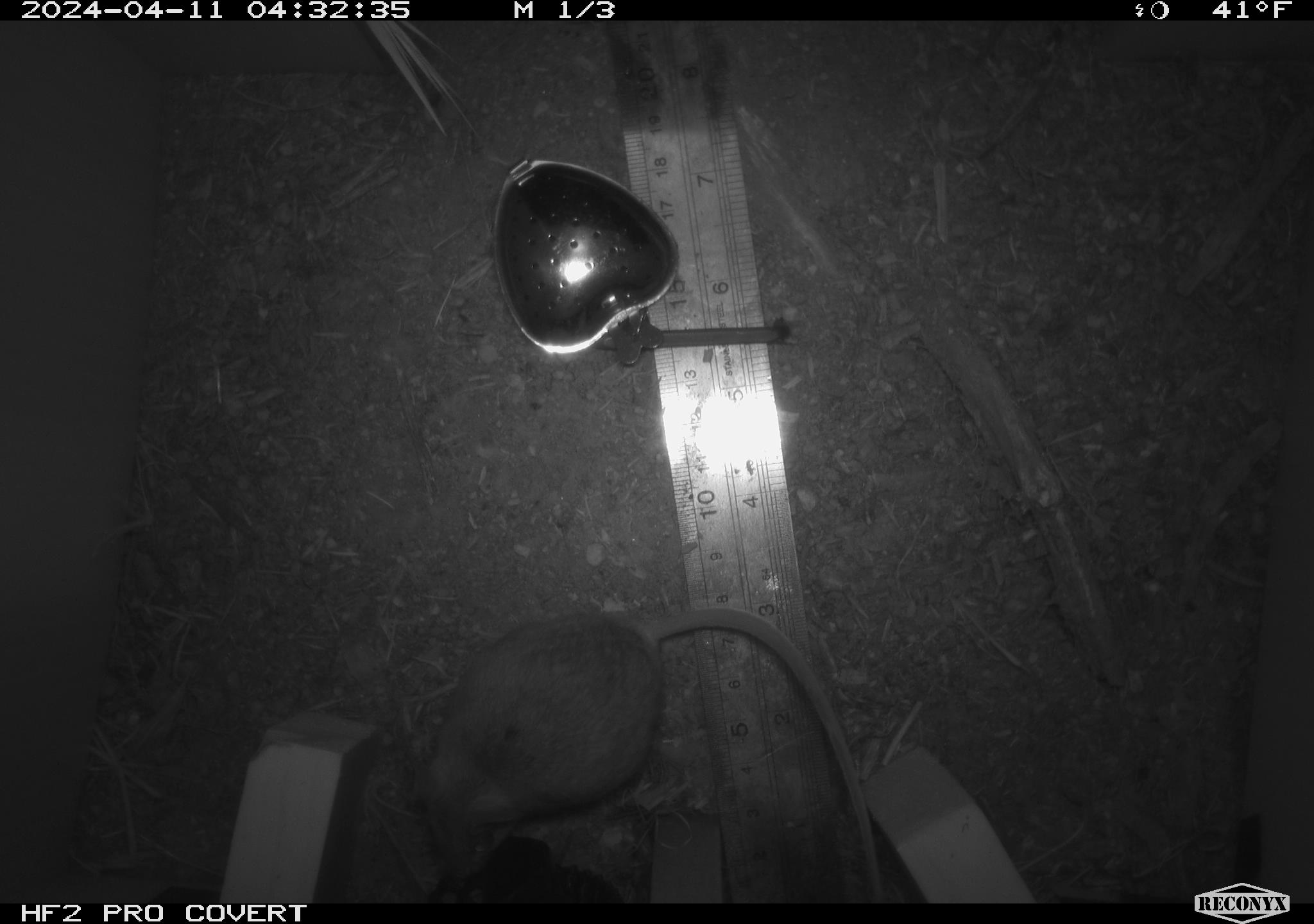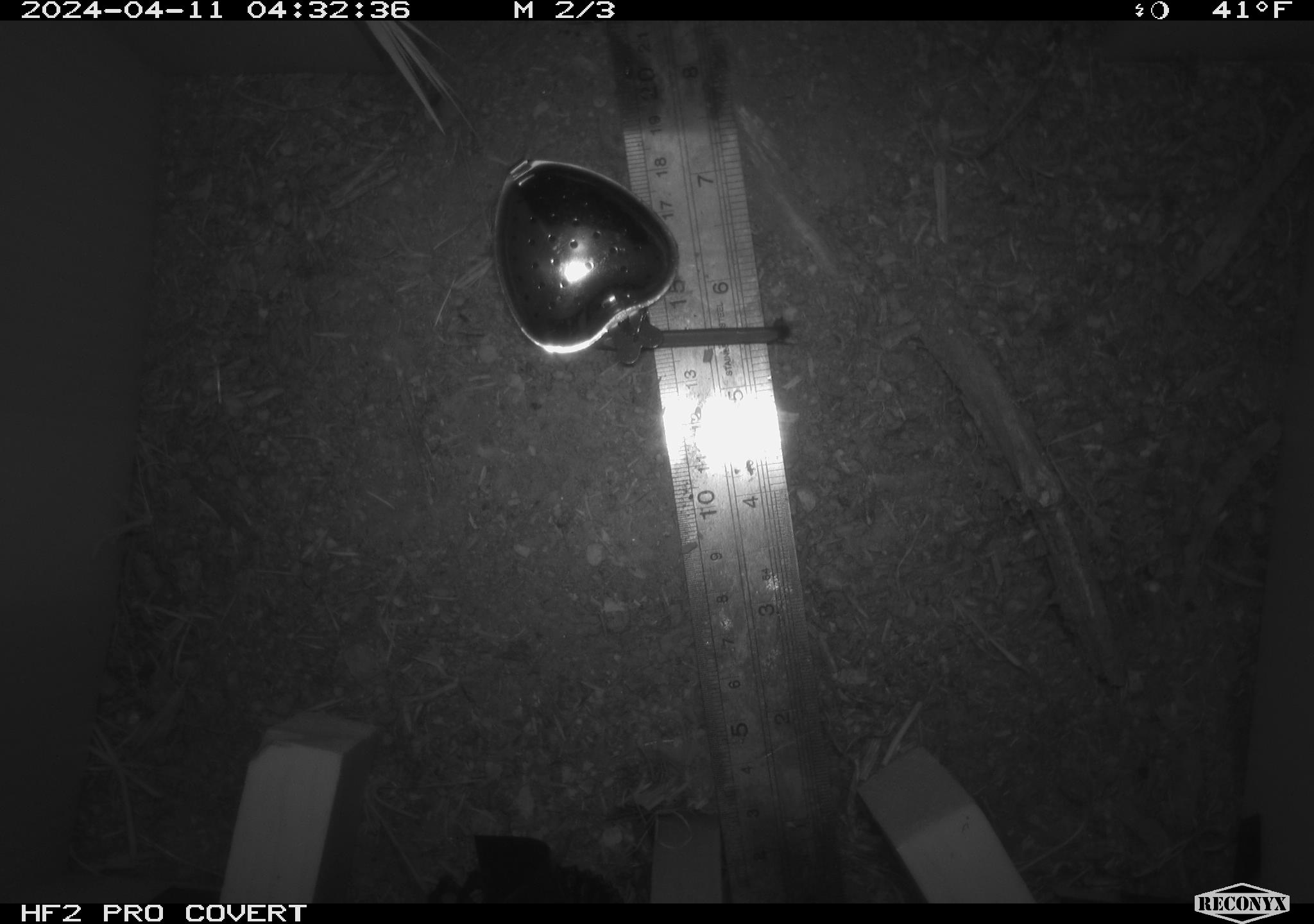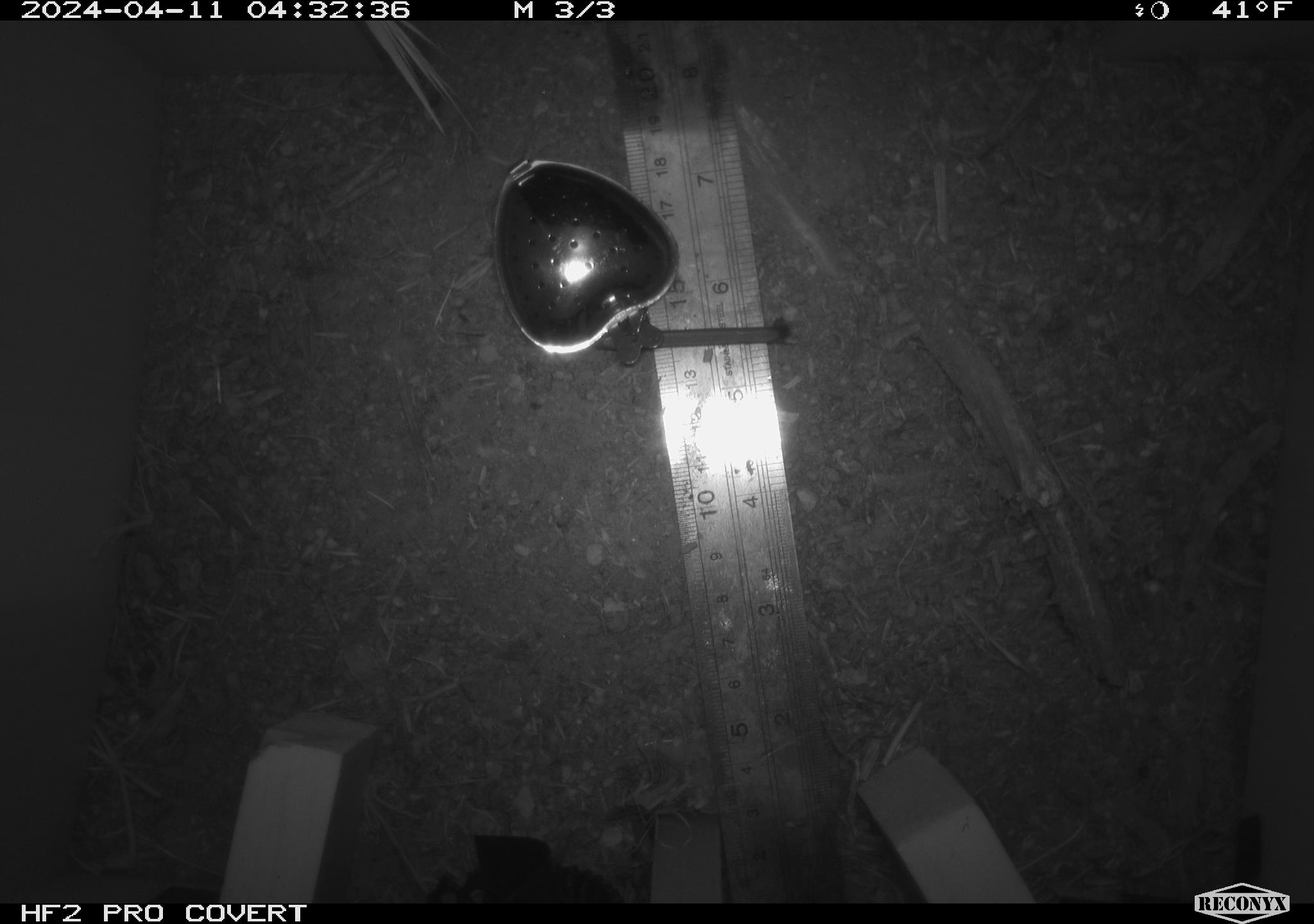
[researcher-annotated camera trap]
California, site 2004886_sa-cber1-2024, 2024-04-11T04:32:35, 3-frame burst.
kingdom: Animalia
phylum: Chordata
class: Mammalia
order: Rodentia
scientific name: Rodentia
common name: mouse species